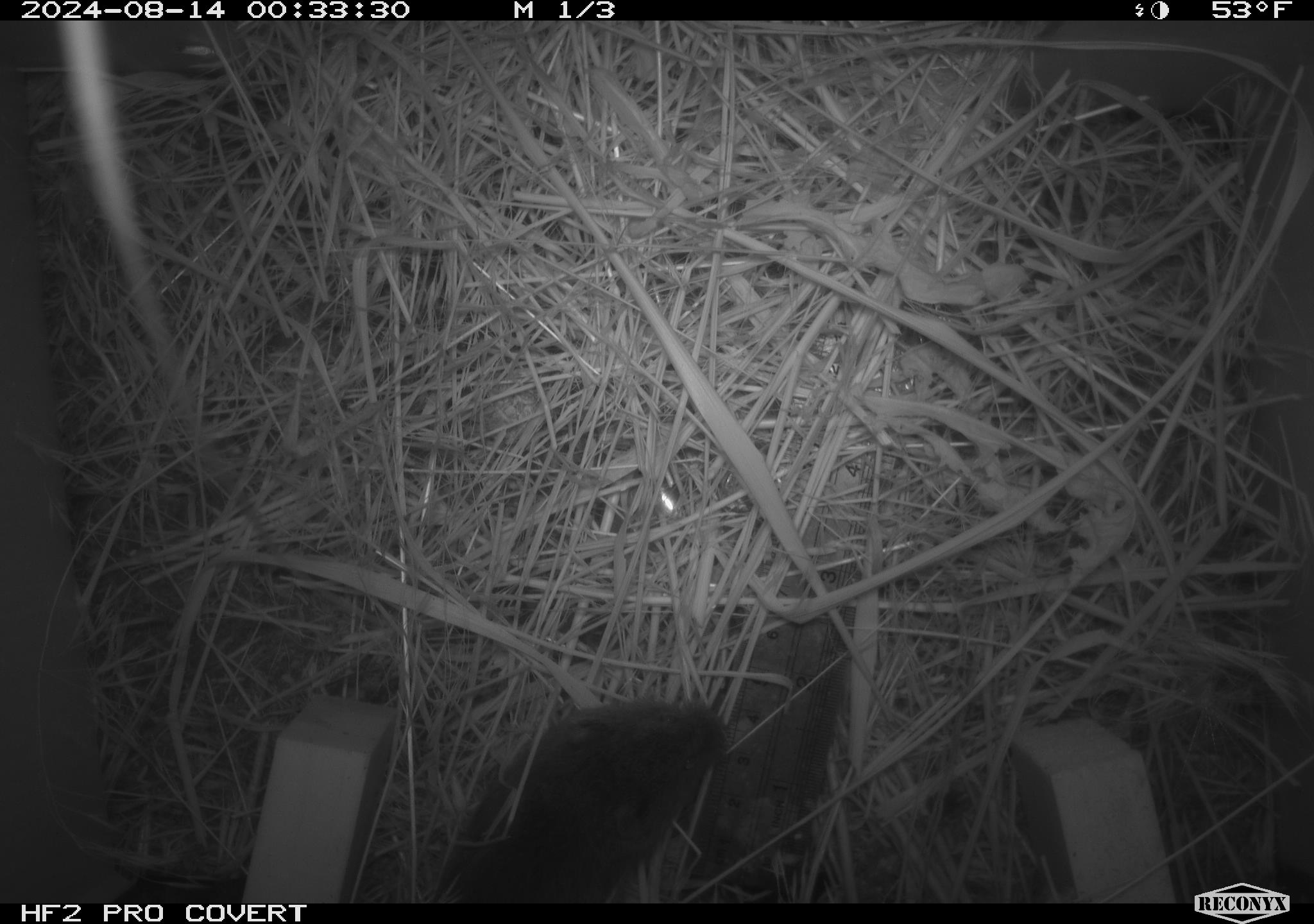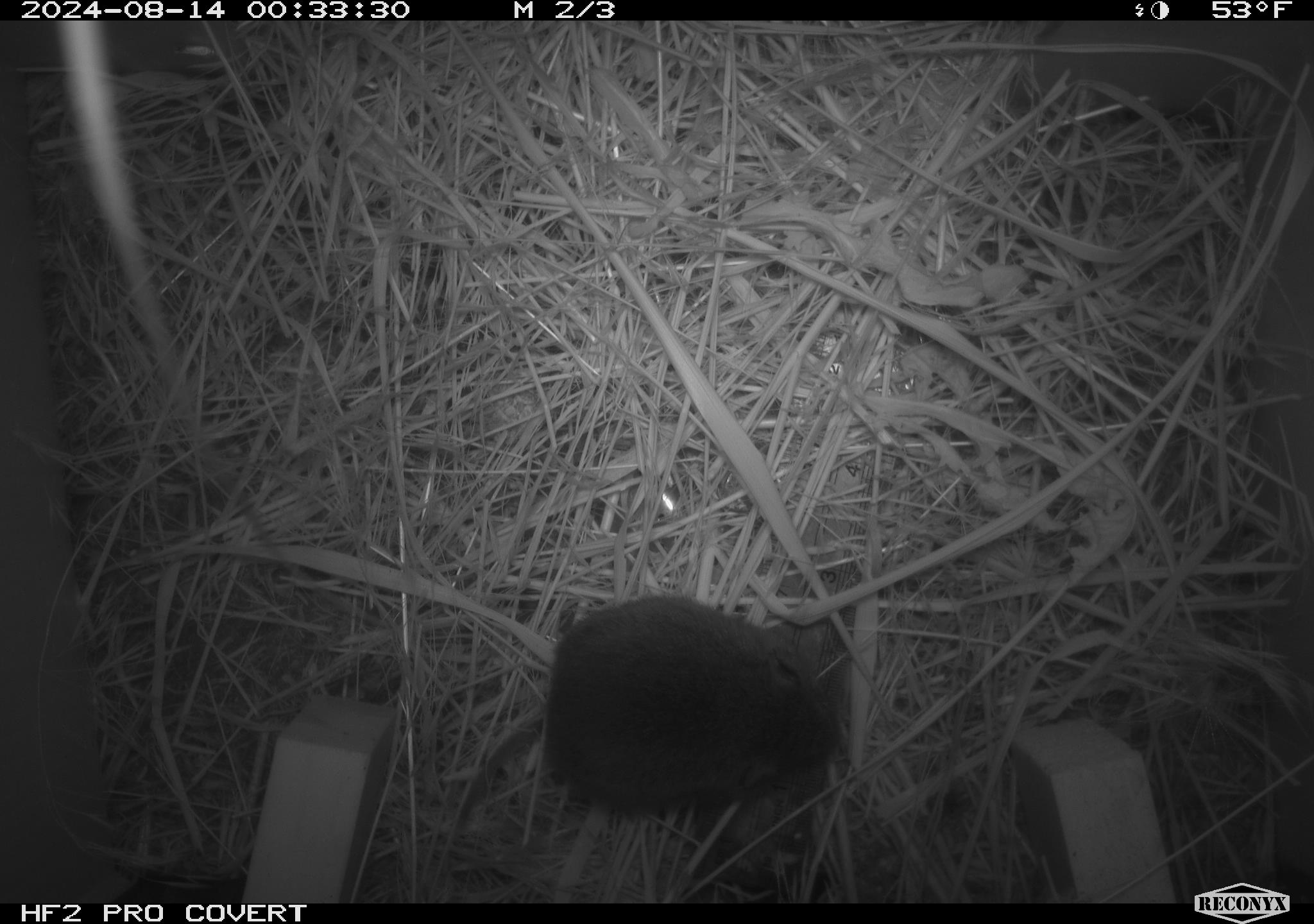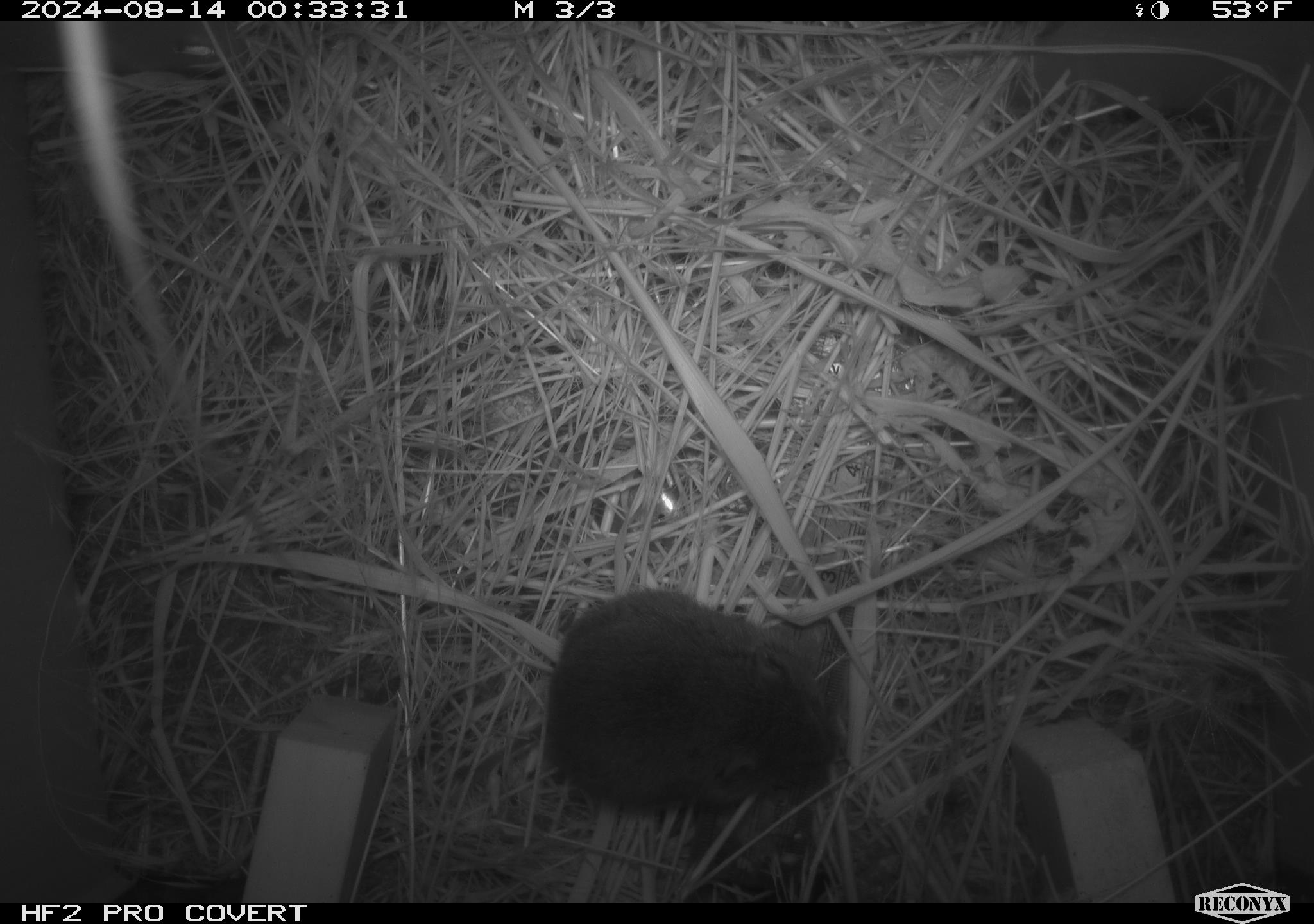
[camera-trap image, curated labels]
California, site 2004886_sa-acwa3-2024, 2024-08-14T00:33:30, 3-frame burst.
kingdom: Animalia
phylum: Chordata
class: Mammalia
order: Rodentia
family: Cricetidae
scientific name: Arvicolinae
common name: voles, lemmings, and muskrats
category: arvicolinae subfamily